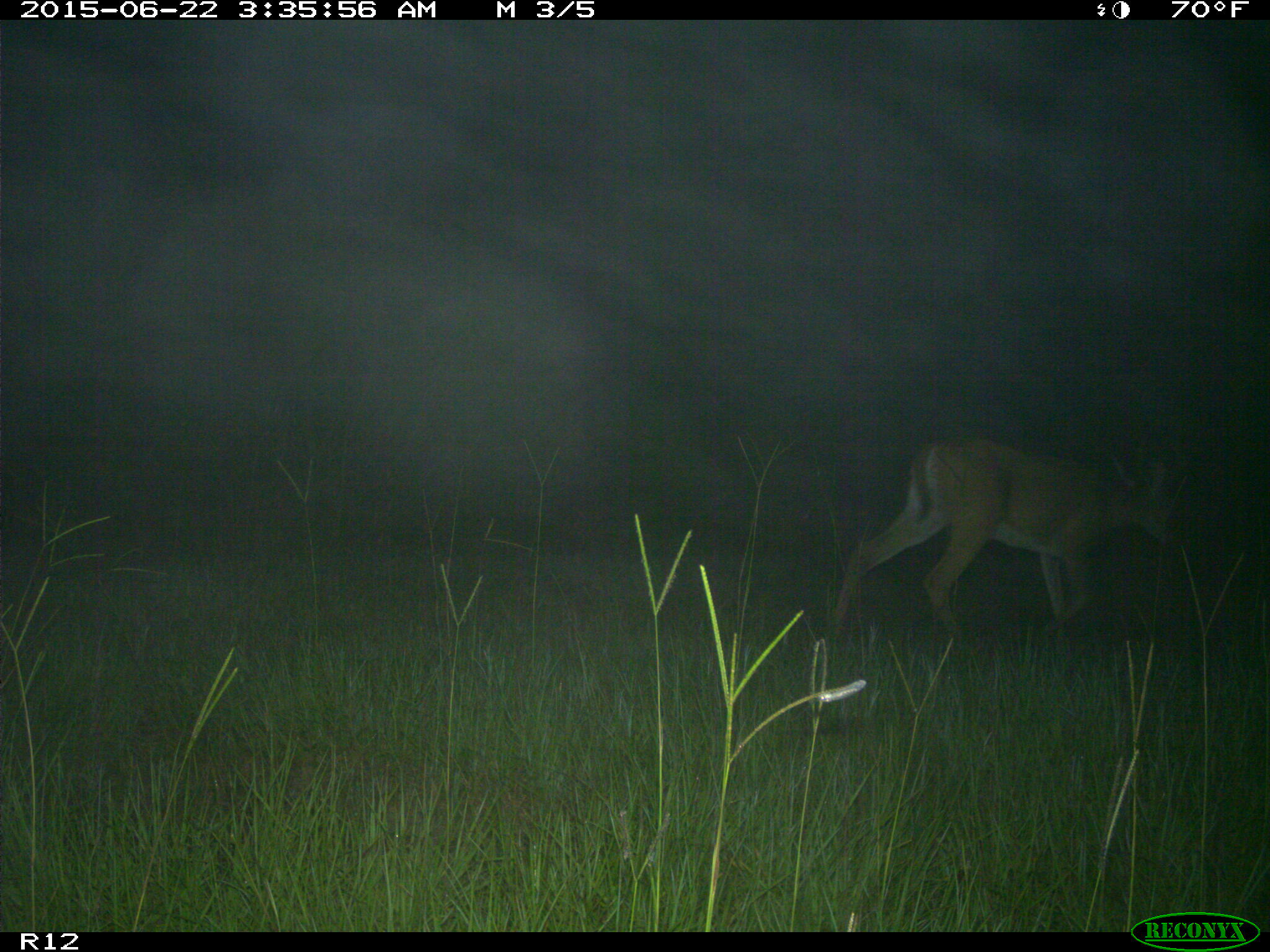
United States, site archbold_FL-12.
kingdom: Animalia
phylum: Chordata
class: Mammalia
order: Artiodactyla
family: Cervidae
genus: Odocoileus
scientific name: Odocoileus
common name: deer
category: unidentified deer